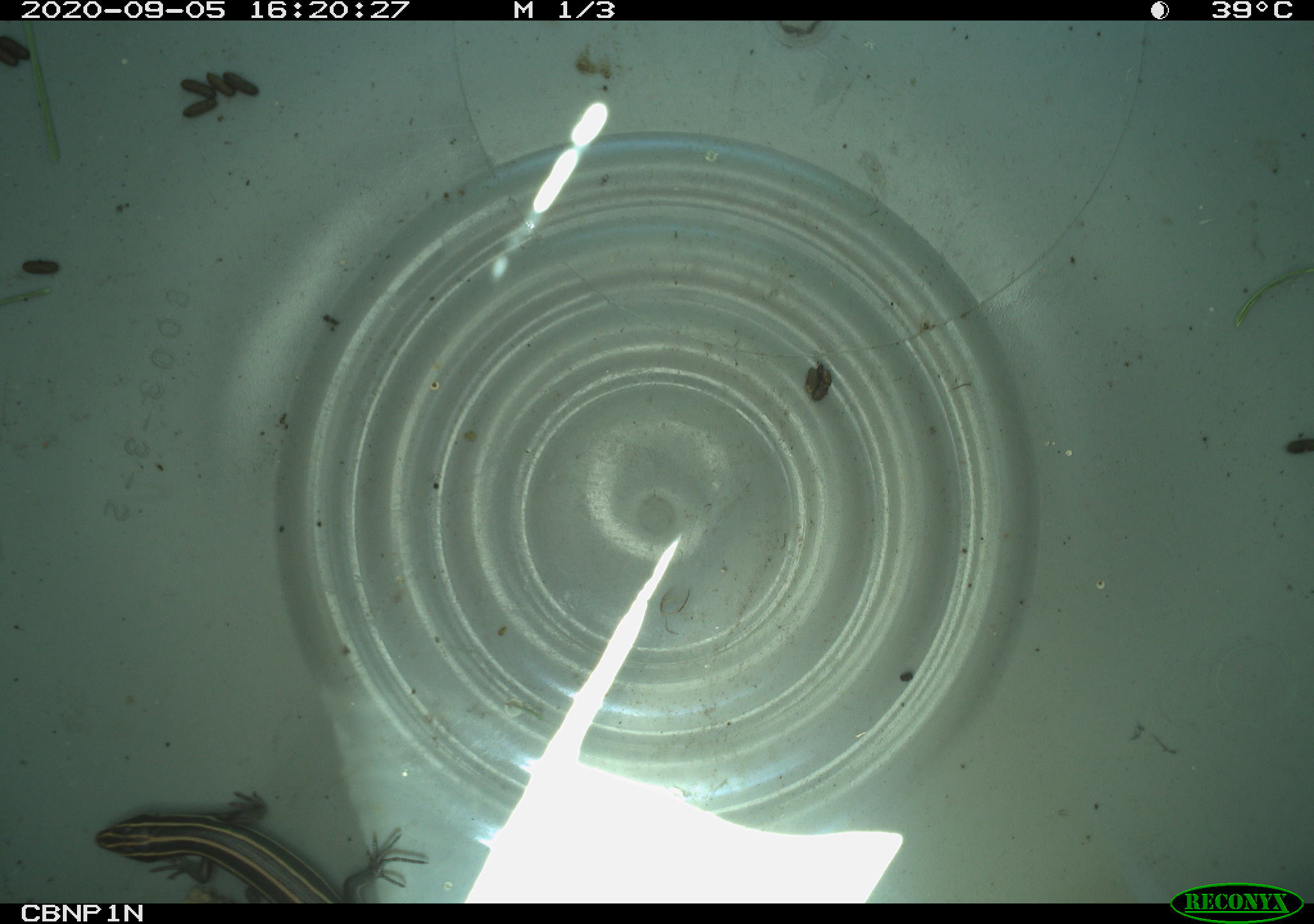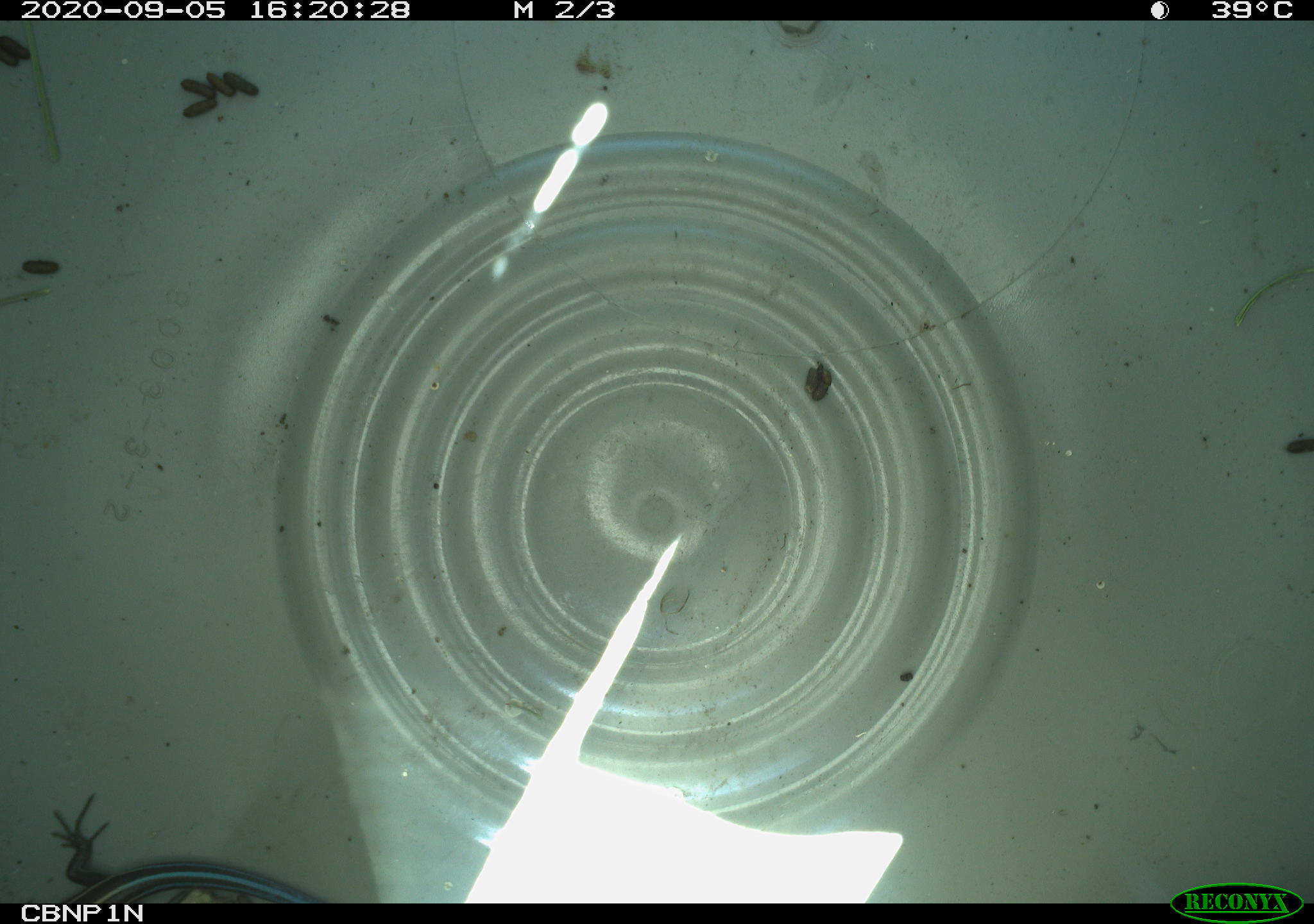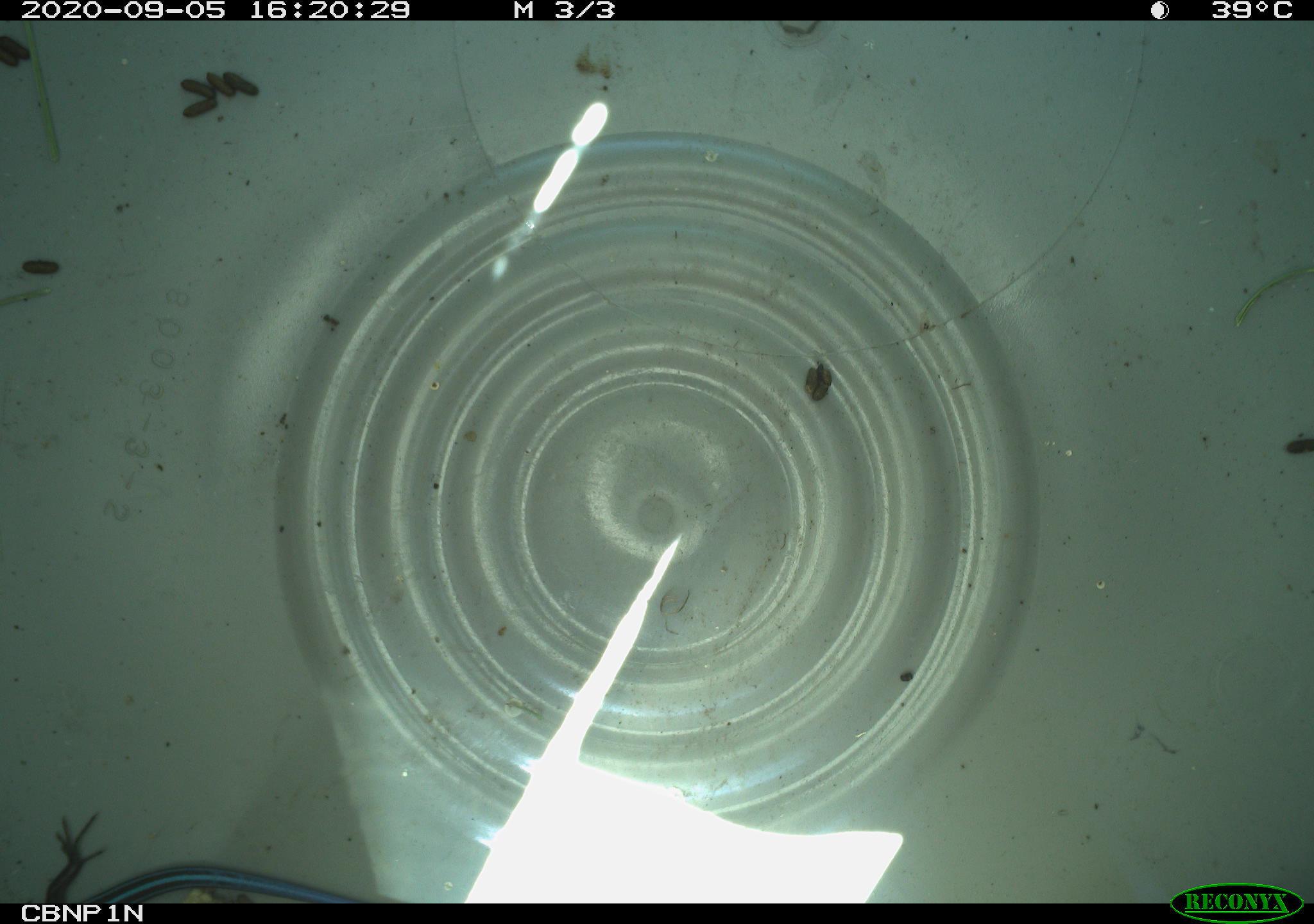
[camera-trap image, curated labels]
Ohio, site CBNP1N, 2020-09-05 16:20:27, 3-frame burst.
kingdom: Animalia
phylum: Chordata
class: Reptilia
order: Squamata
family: Scincidae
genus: Plestiodon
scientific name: Plestiodon fasciatus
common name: common five-lined skink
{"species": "common five-lined skink (Plestiodon fasciatus)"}